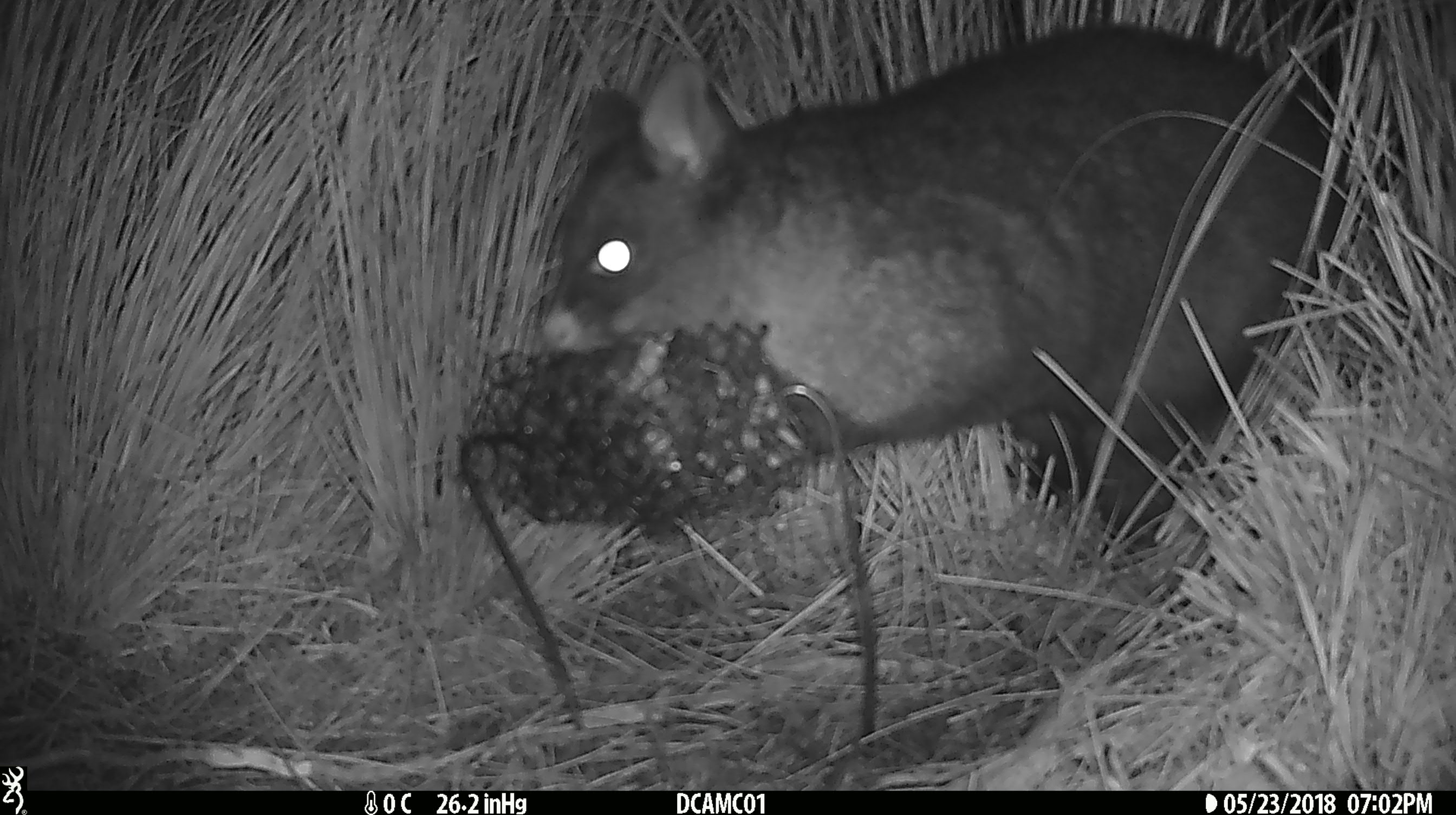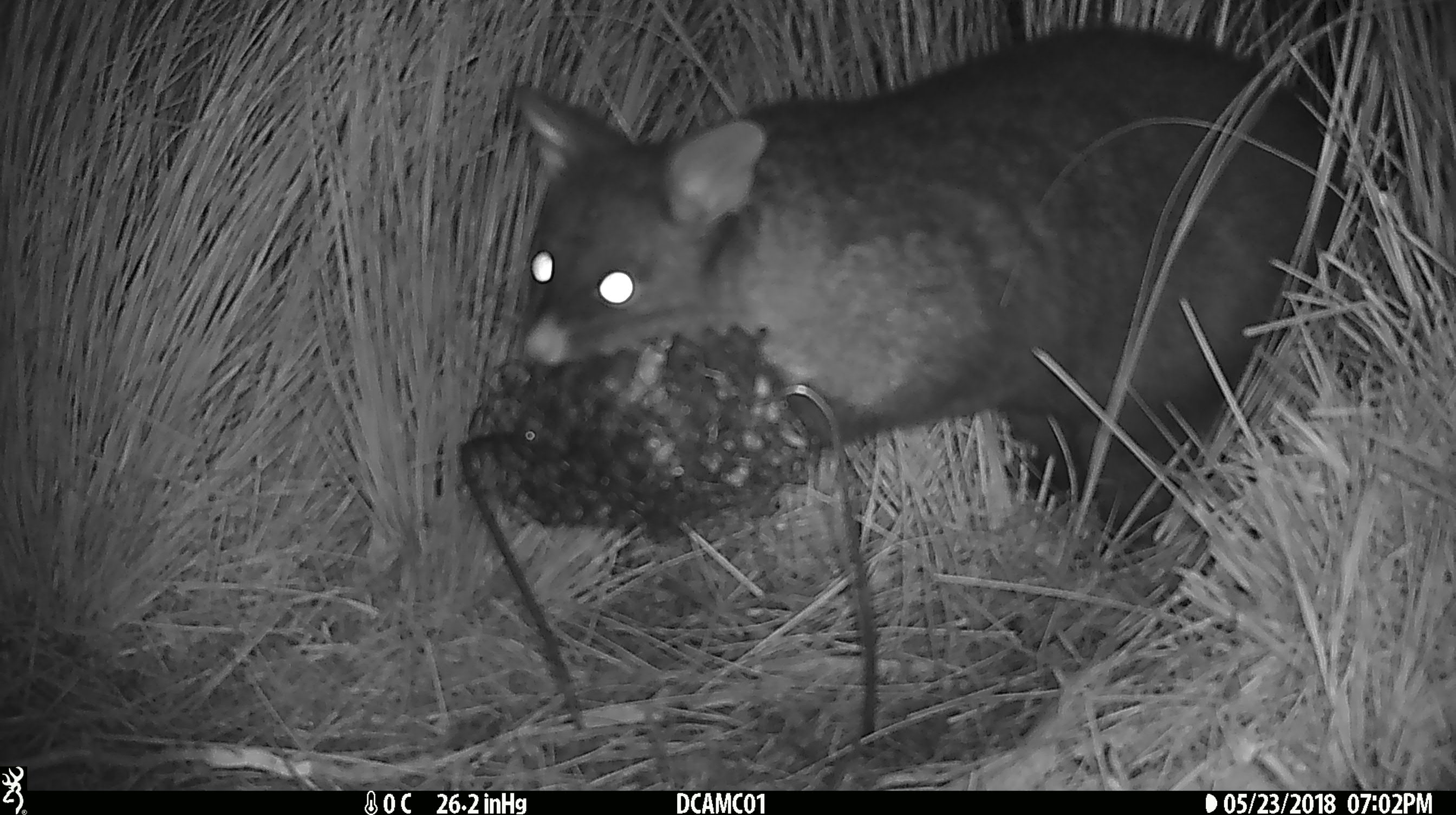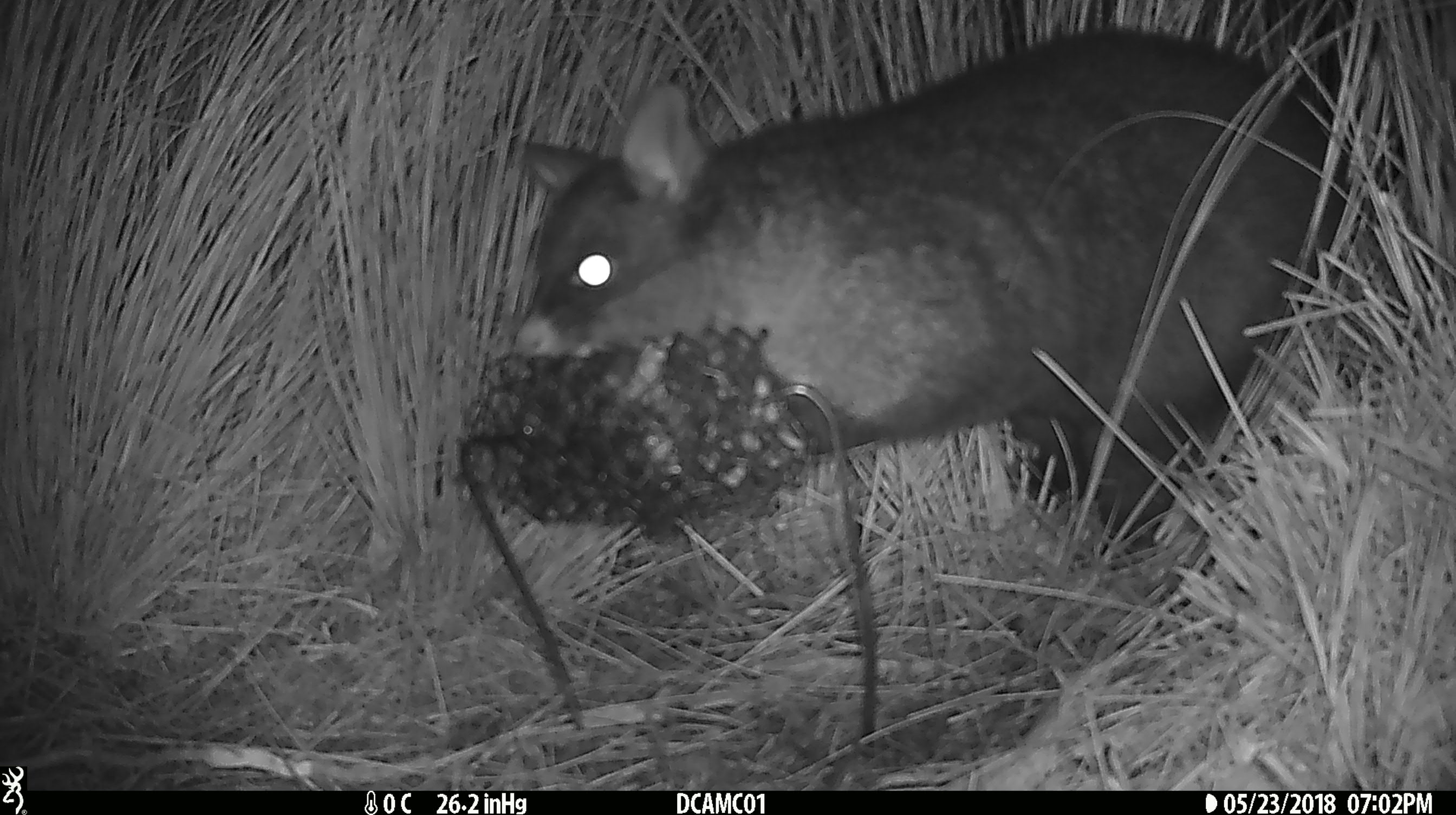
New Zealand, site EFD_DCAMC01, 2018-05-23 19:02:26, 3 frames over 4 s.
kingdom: Animalia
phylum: Chordata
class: Mammalia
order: Diprotodontia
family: Phalangeridae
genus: Trichosurus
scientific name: Trichosurus vulpecula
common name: common brushtail possum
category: possum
Possum (common brushtail possum) (Trichosurus vulpecula).